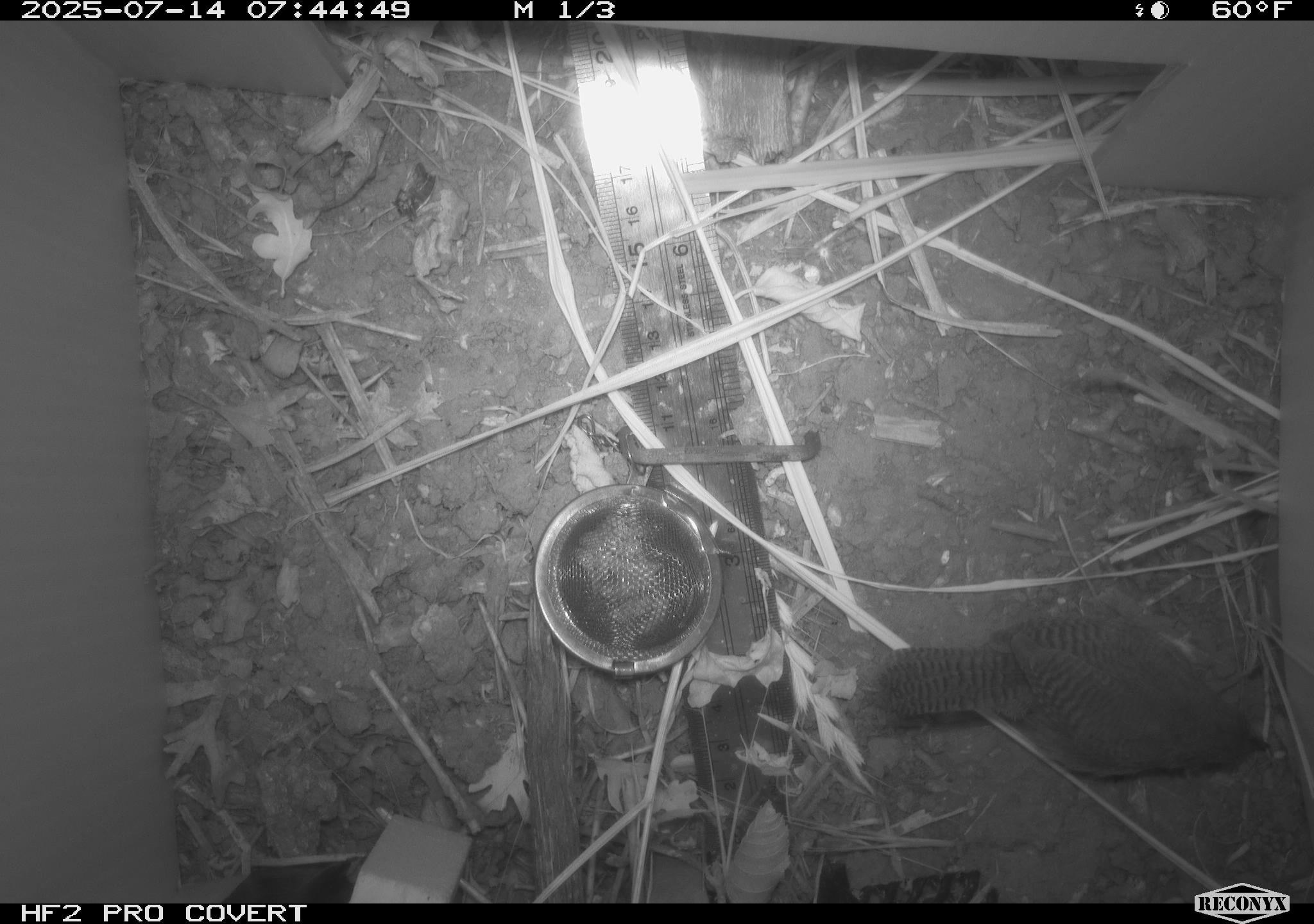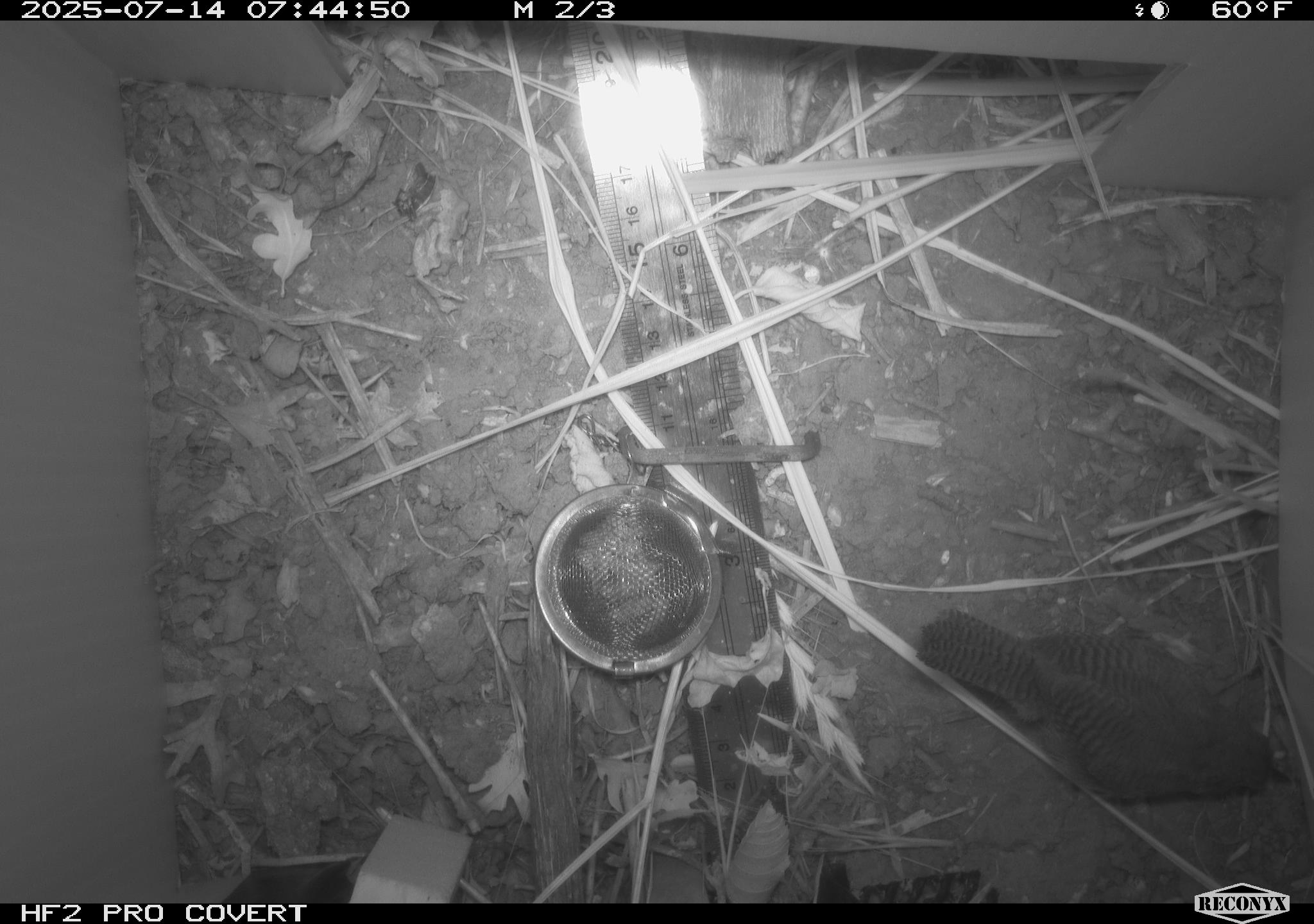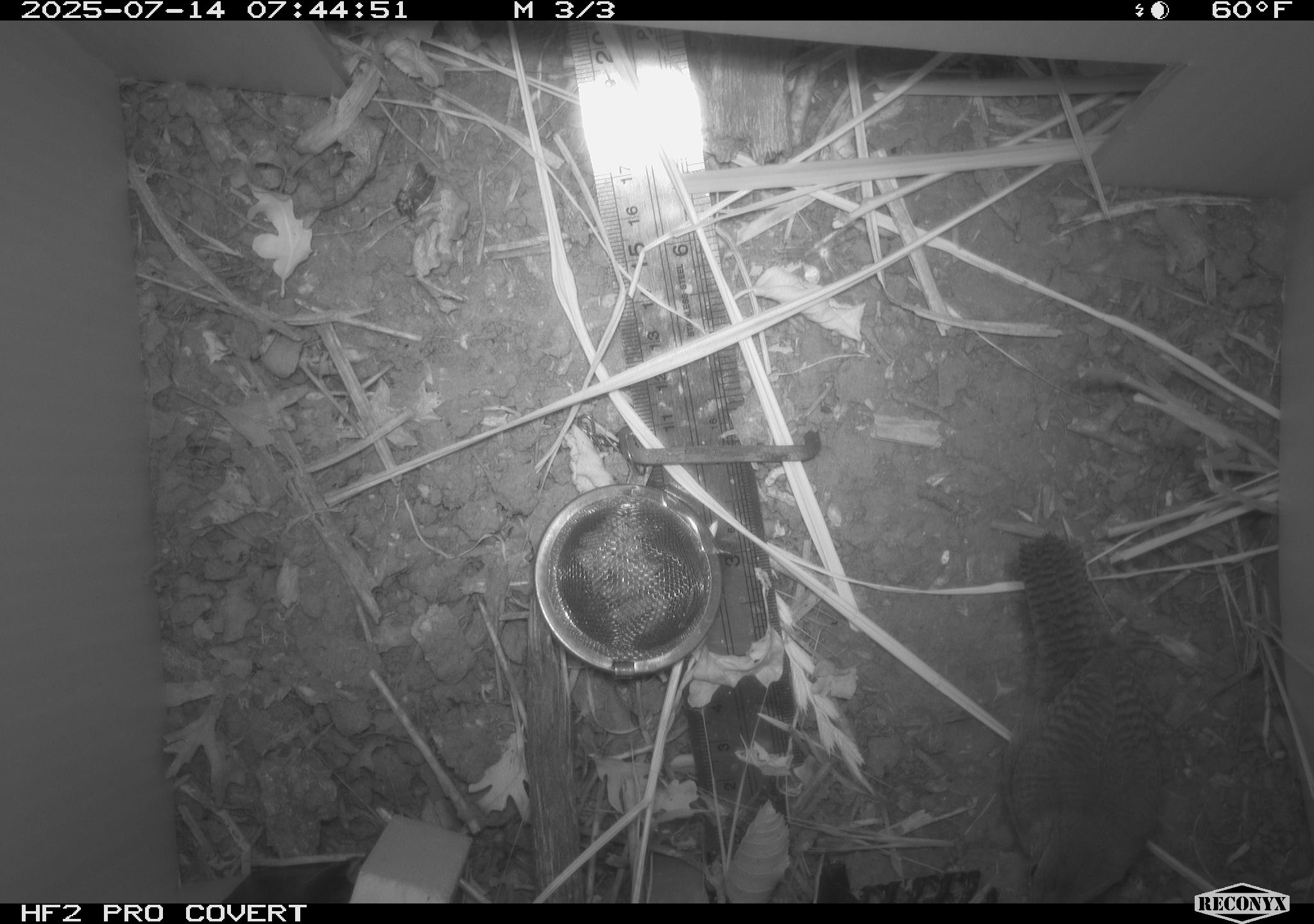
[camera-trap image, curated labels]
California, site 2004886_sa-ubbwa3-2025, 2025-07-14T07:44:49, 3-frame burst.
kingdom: Animalia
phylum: Chordata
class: Aves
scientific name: Aves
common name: bird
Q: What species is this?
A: Bird (Aves).